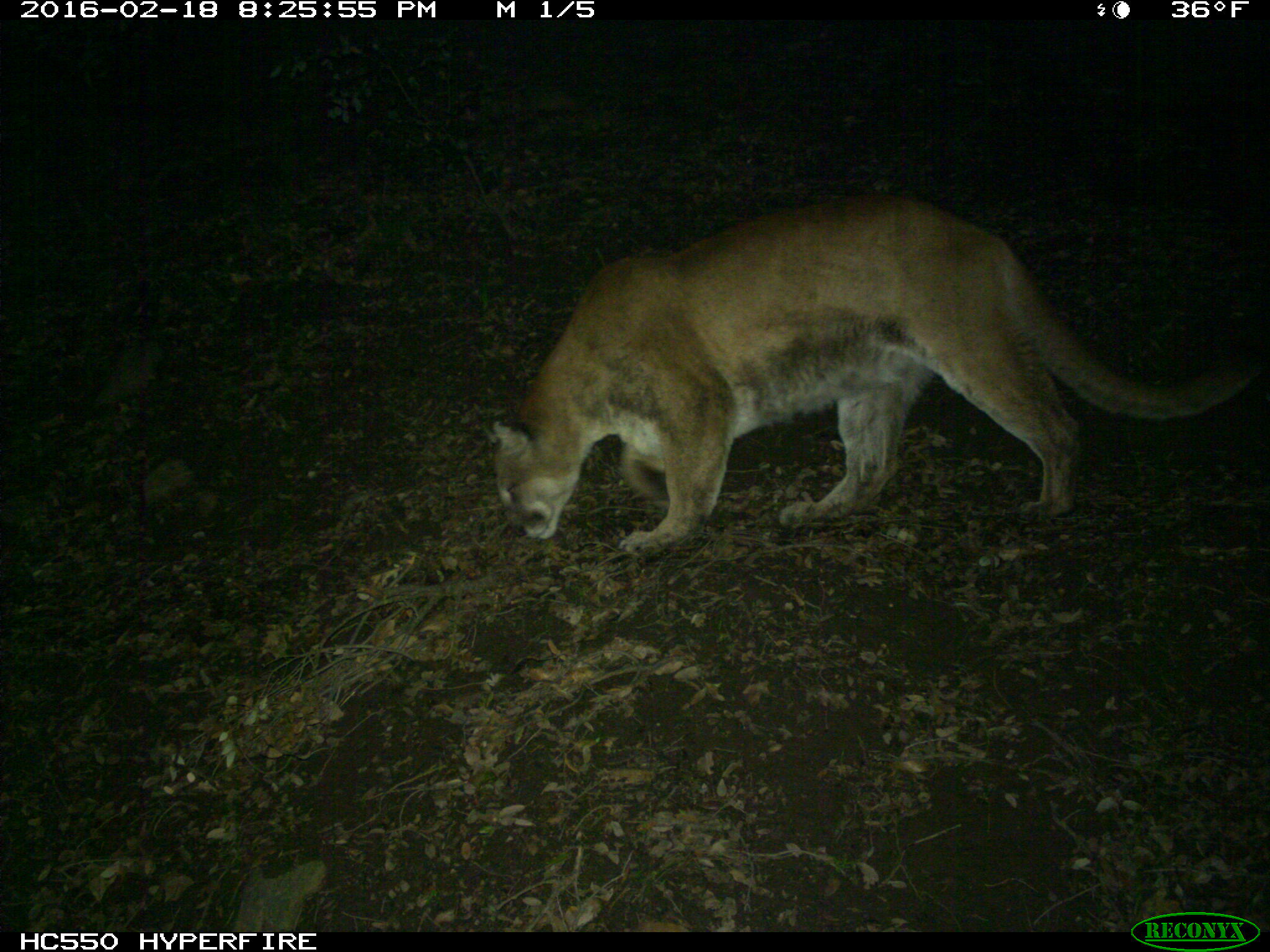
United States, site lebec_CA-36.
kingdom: Animalia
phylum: Chordata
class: Mammalia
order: Carnivora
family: Felidae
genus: Puma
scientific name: Puma concolor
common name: mountain lion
Puma concolor (mountain lion).